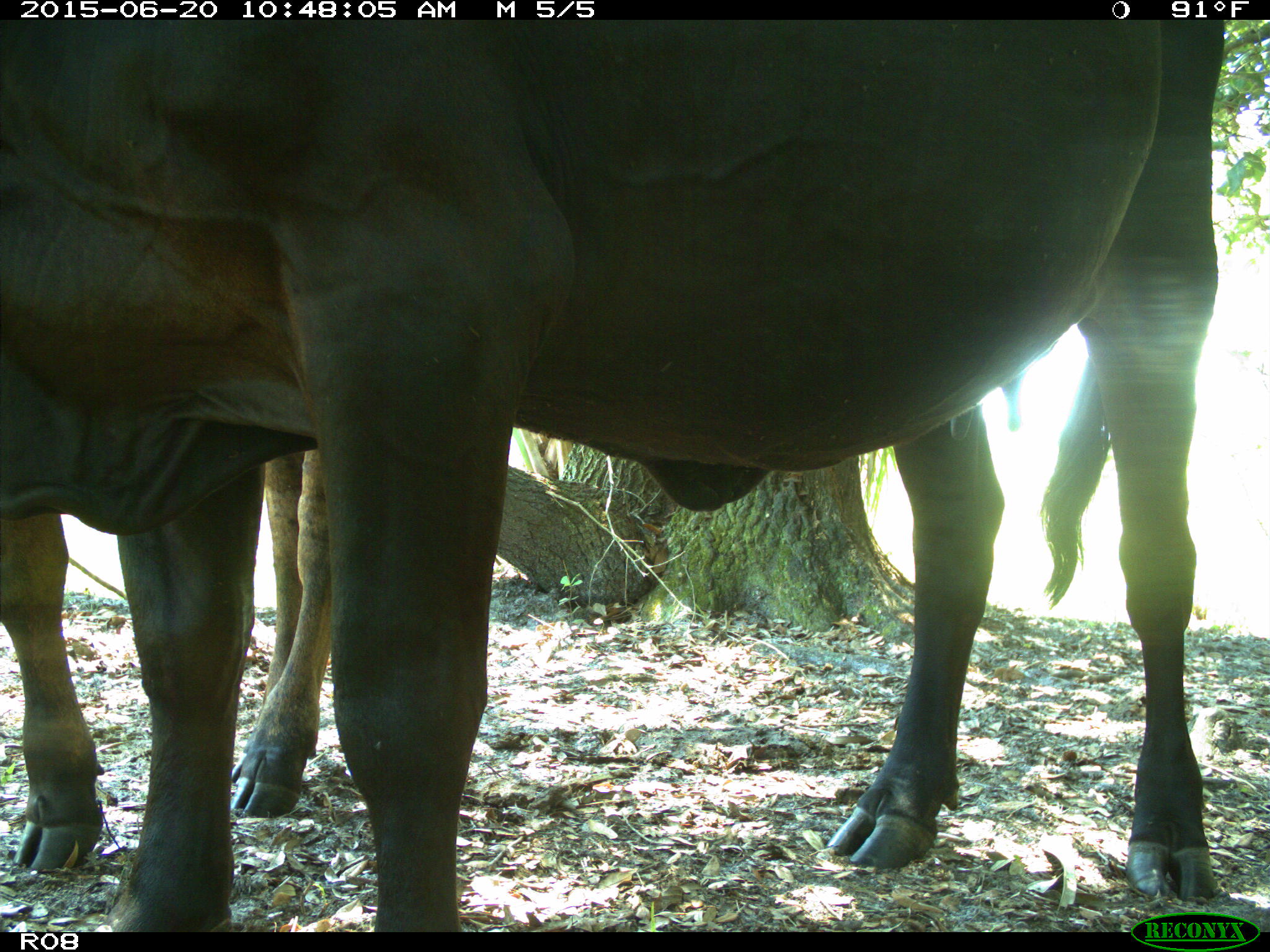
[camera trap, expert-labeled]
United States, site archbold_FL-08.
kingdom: Animalia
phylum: Chordata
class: Mammalia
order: Artiodactyla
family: Bovidae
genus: Bos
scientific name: Bos taurus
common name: domestic cow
Bos taurus (domestic cow).